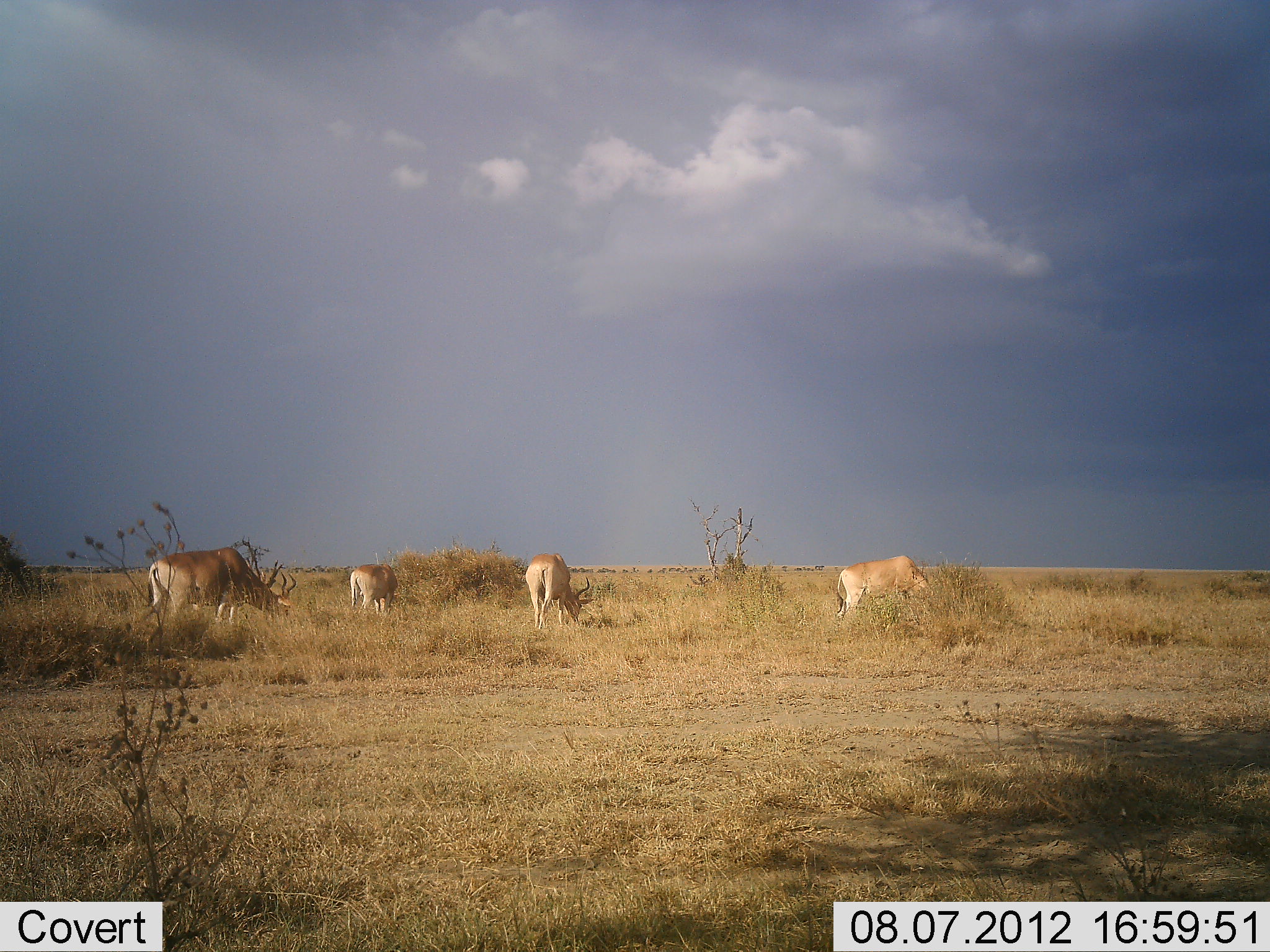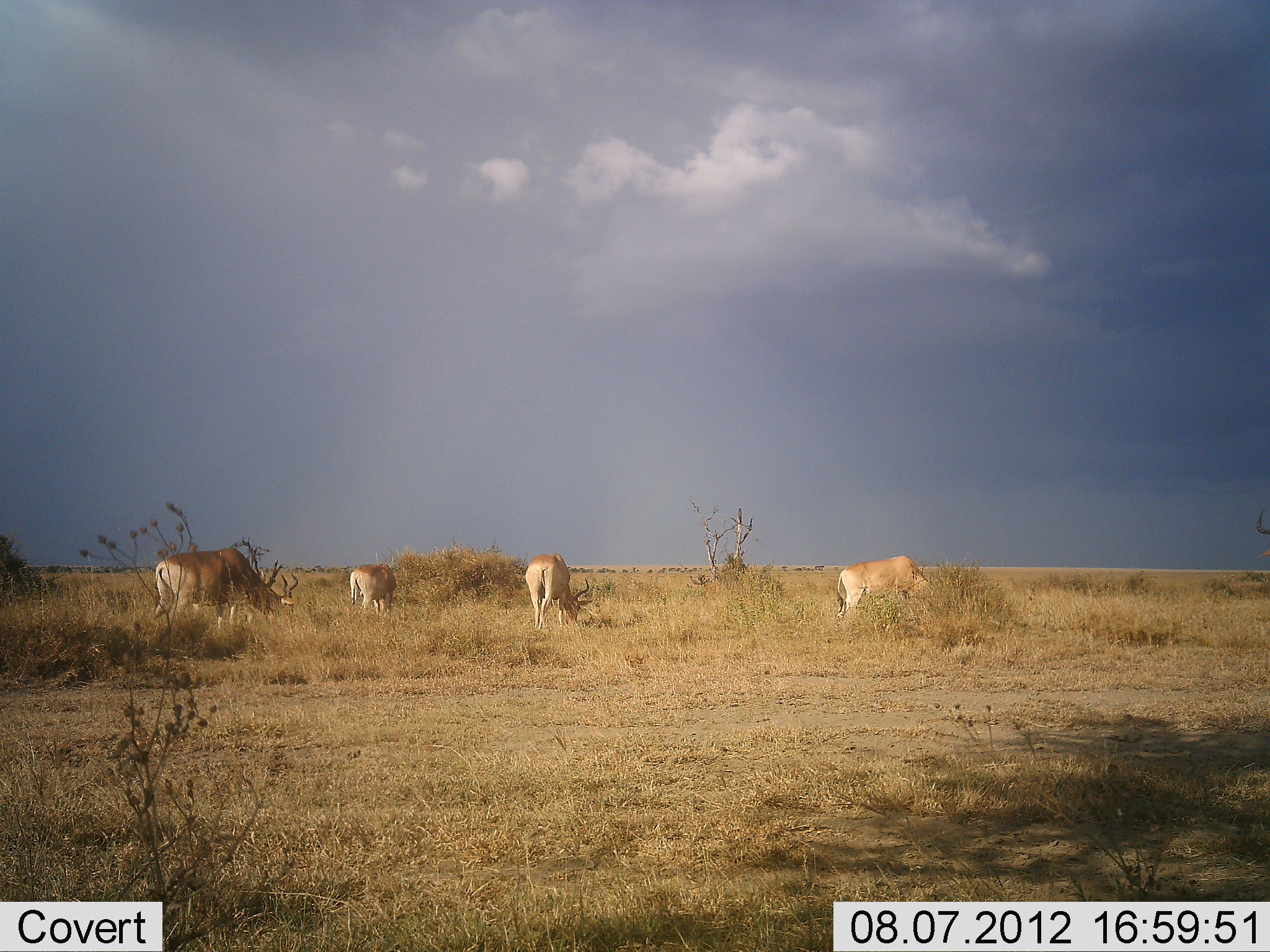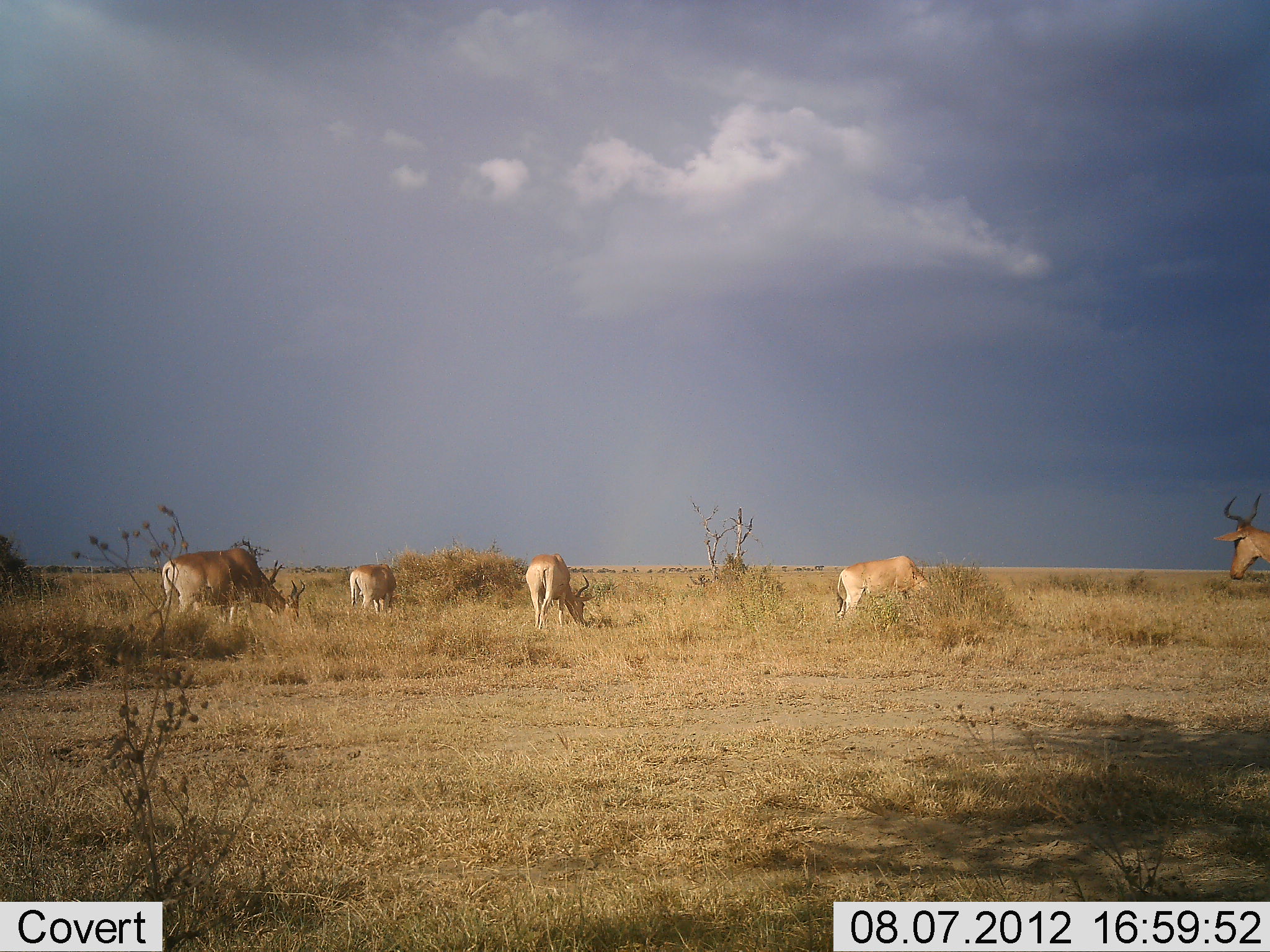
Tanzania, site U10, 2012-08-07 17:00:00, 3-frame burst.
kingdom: Animalia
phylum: Chordata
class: Mammalia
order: Artiodactyla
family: Bovidae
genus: Alcelaphus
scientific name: Alcelaphus buselaphus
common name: hartebeest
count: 5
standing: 20%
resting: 0%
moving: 50%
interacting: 0%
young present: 0%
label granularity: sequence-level